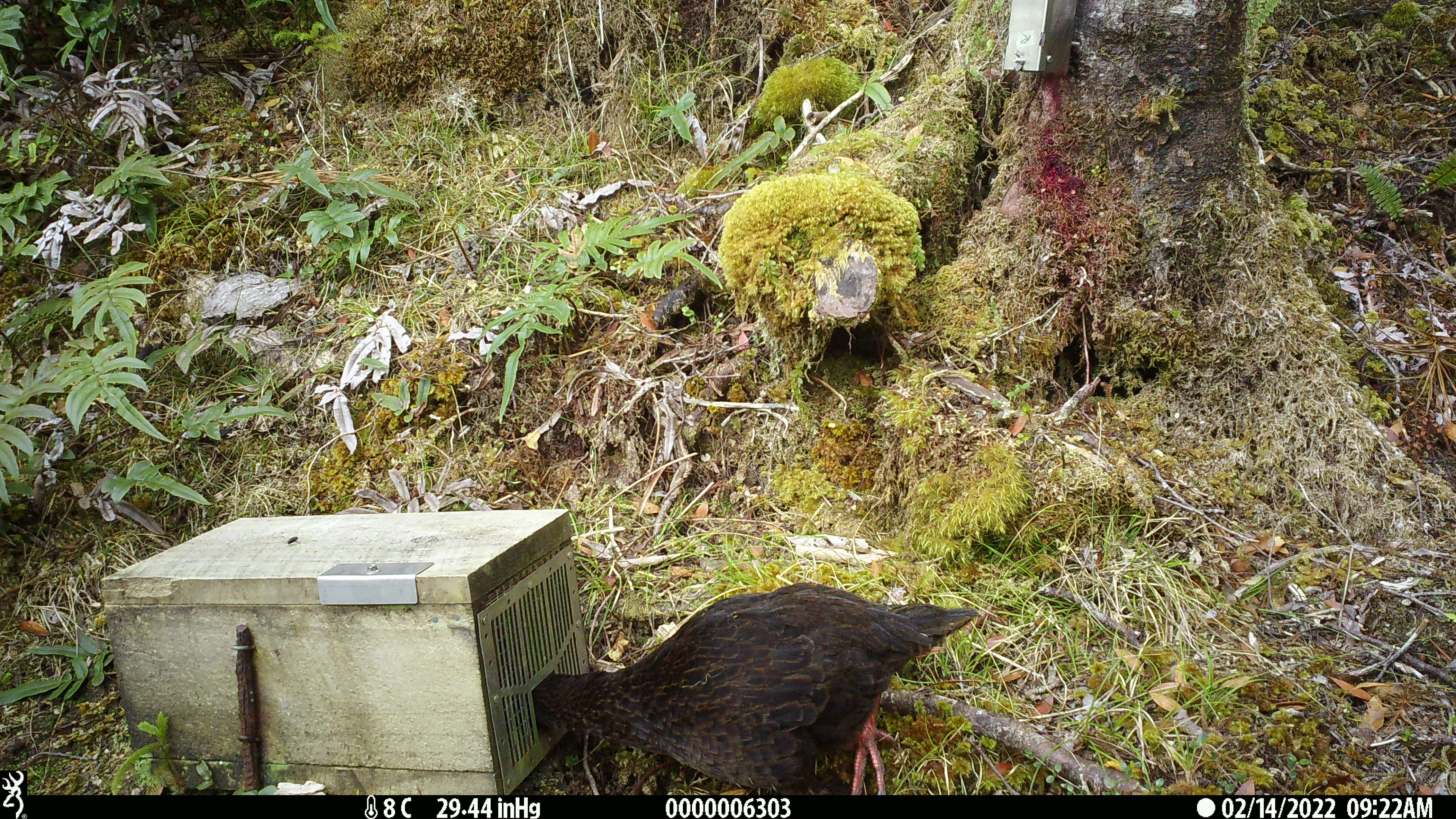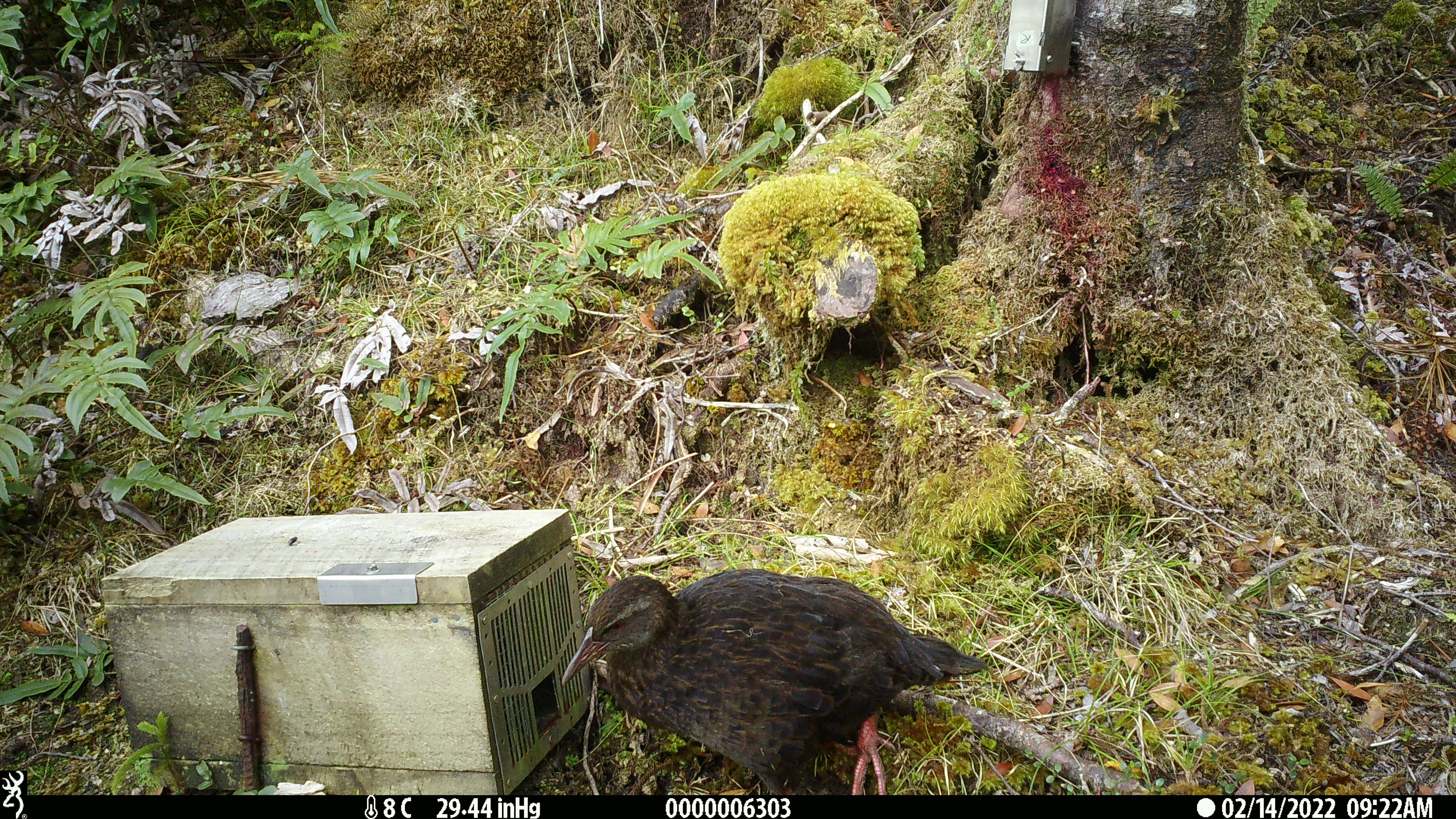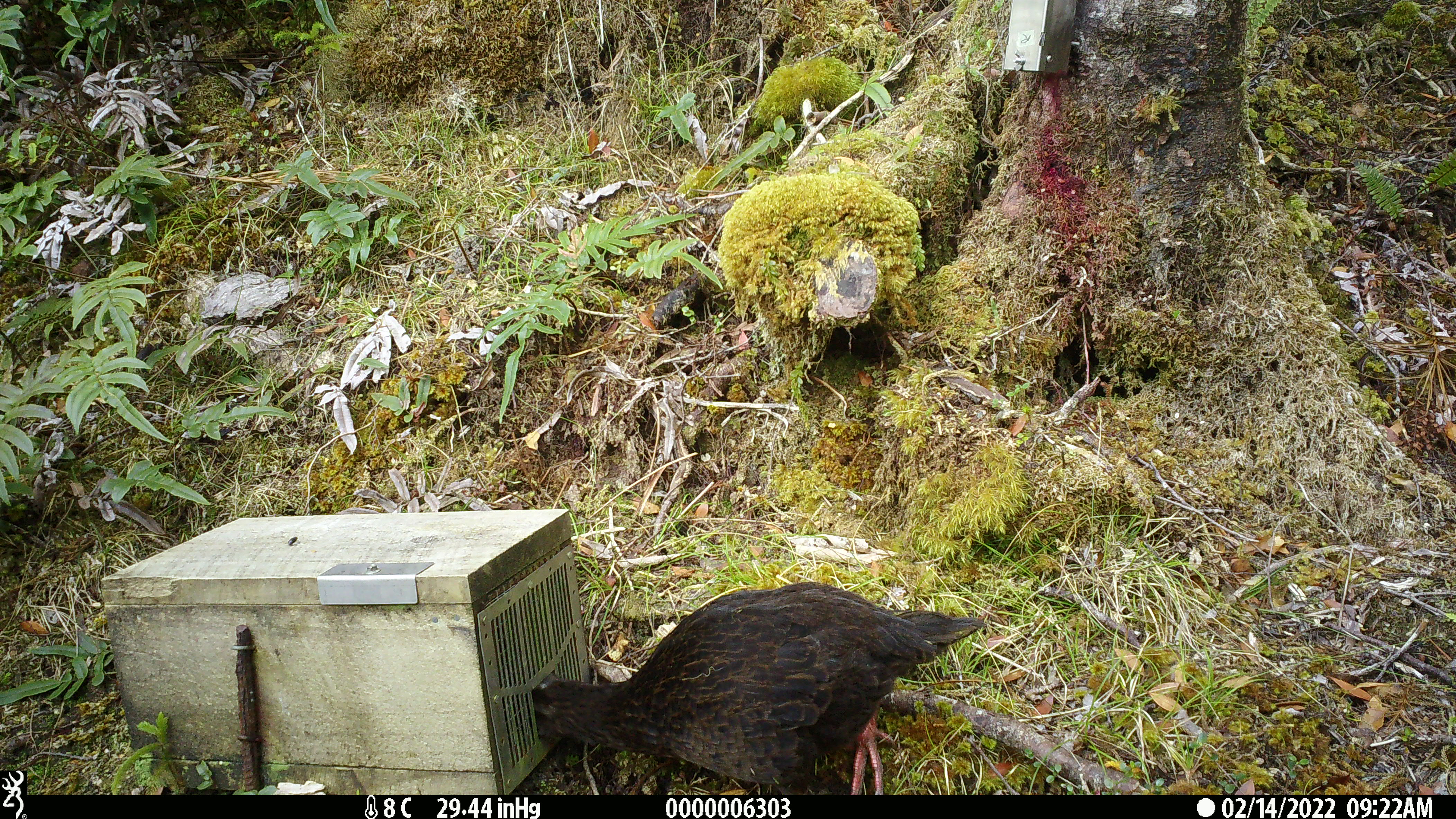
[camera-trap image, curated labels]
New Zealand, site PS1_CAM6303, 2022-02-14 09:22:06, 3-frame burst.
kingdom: Animalia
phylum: Chordata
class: Aves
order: Gruiformes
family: Rallidae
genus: Gallirallus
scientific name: Gallirallus australis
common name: weka